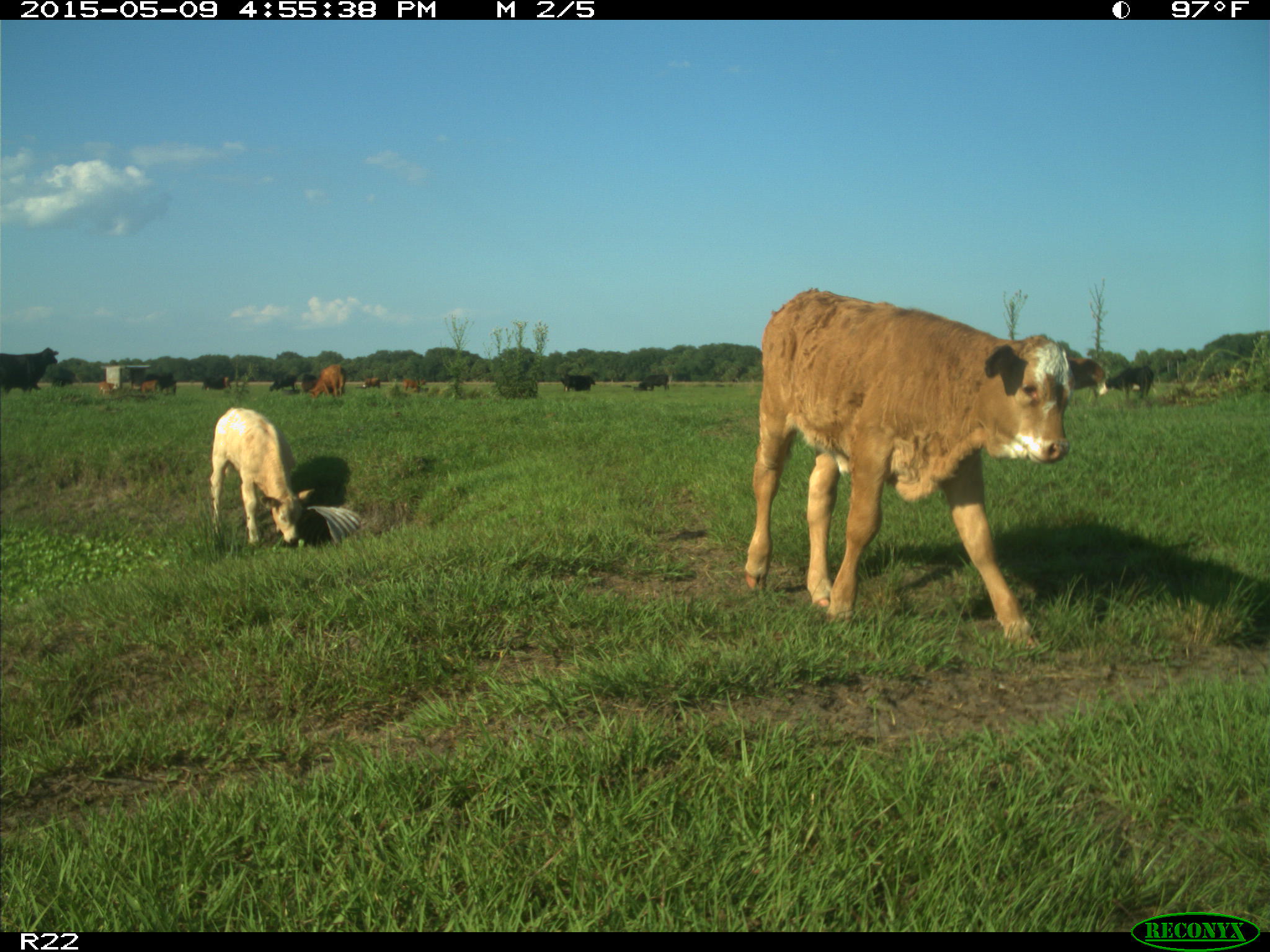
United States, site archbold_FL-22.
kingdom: Animalia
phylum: Chordata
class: Mammalia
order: Artiodactyla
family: Bovidae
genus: Bos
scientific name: Bos taurus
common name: domestic cow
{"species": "Bos taurus (domestic cow)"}